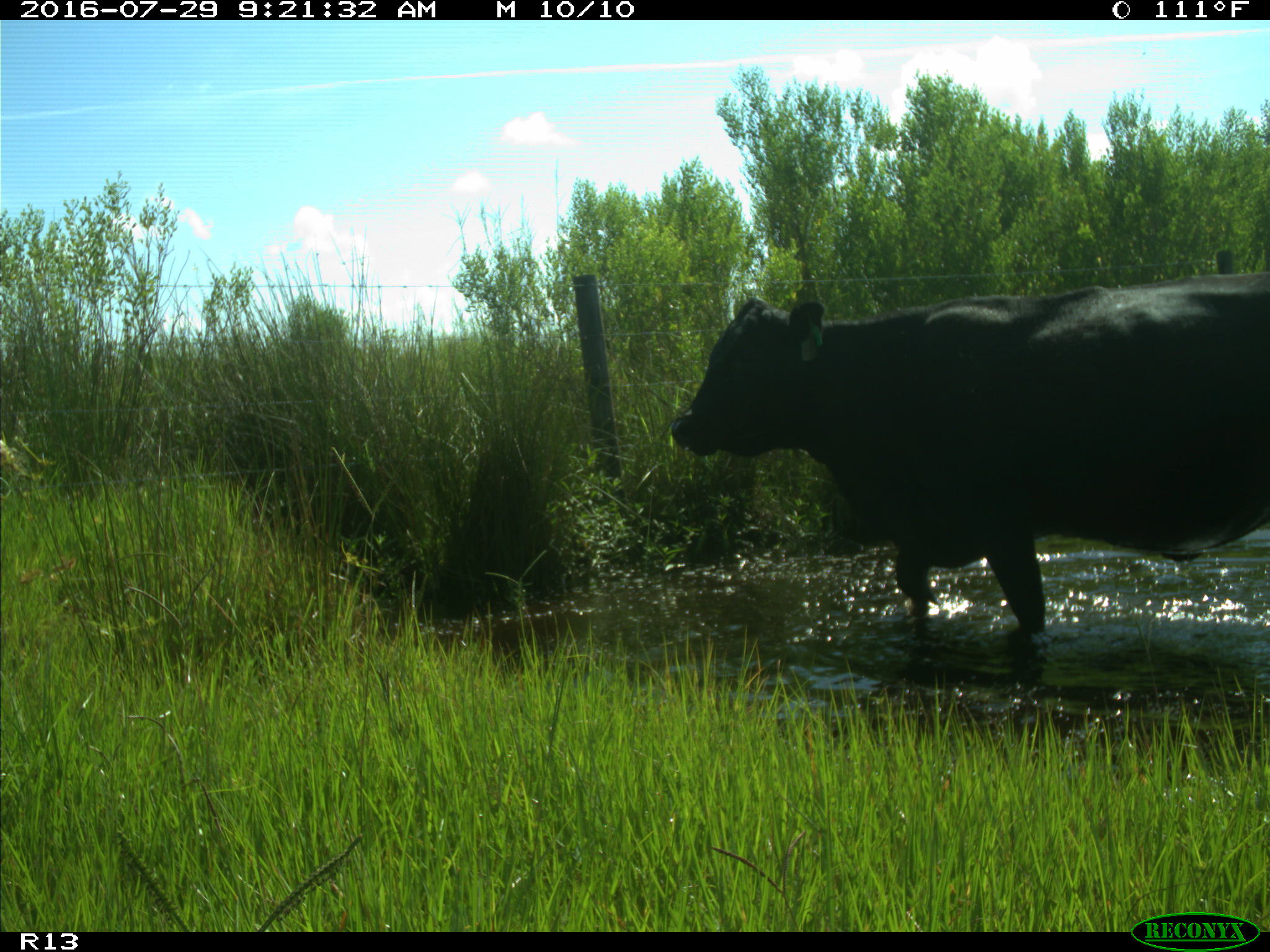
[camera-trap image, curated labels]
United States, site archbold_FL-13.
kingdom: Animalia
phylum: Chordata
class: Mammalia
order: Artiodactyla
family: Bovidae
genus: Bos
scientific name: Bos taurus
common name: domestic cow